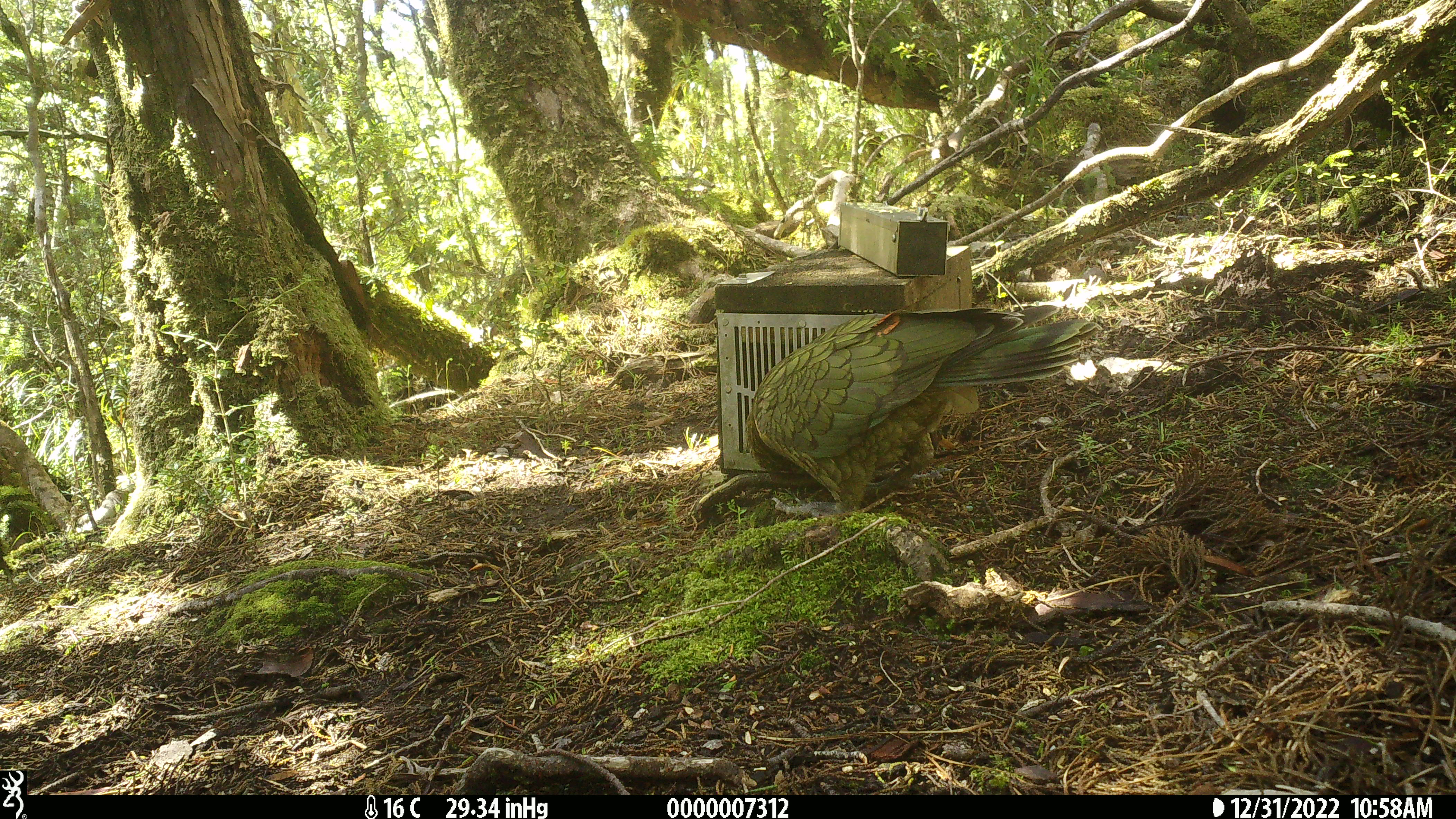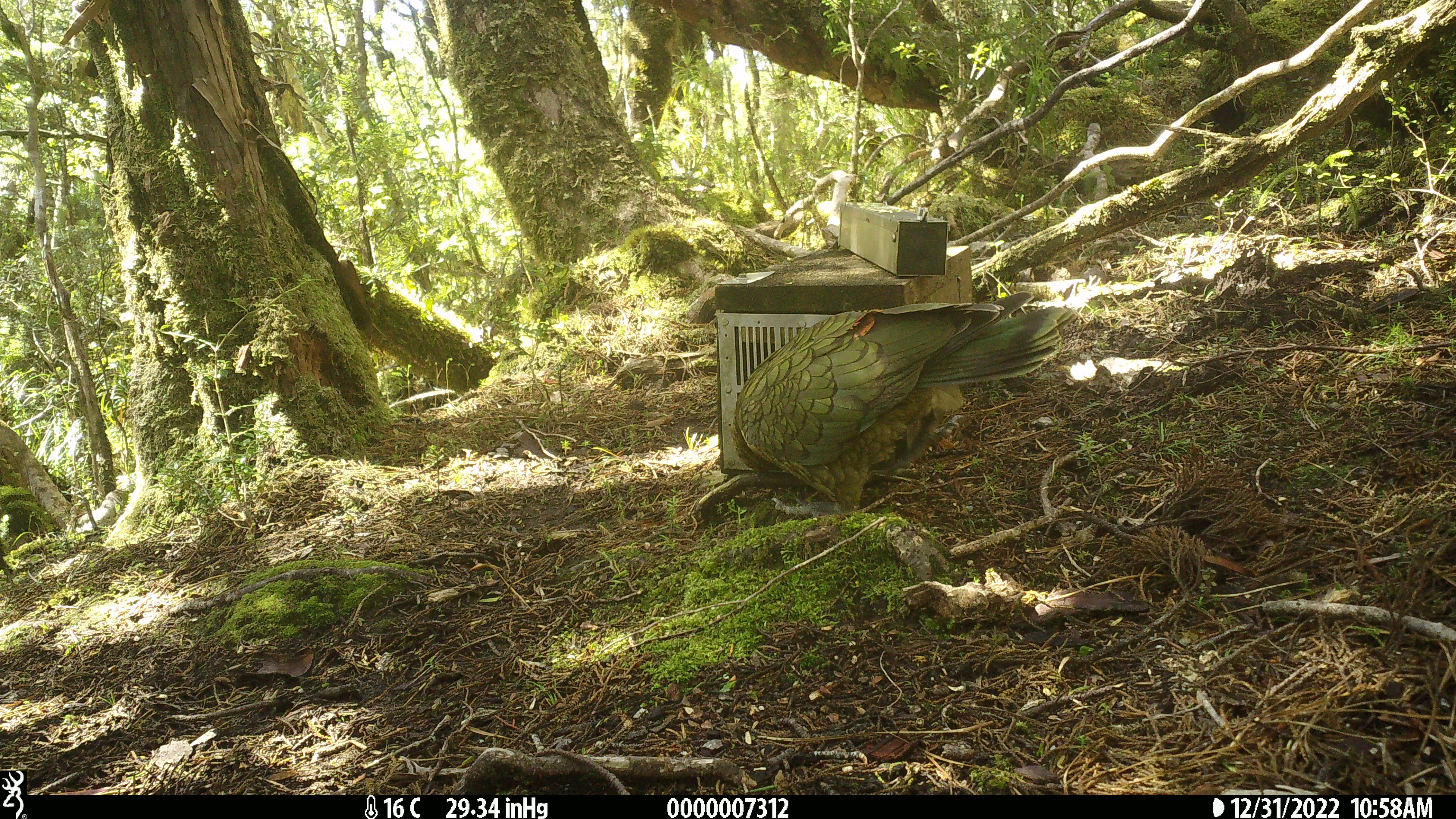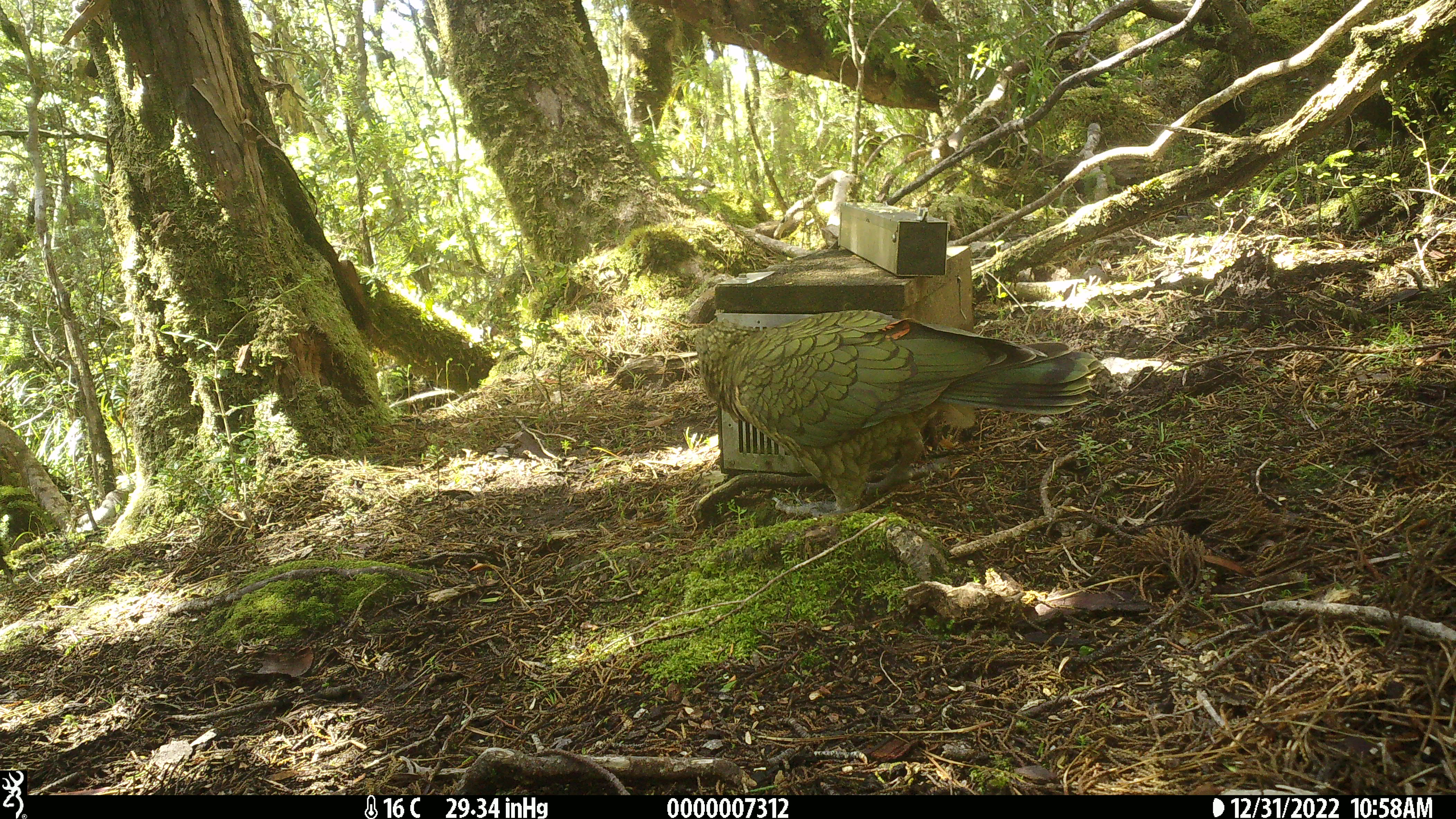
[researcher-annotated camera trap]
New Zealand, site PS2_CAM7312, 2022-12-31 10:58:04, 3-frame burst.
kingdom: Animalia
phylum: Chordata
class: Aves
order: Psittaciformes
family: Strigopidae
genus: Nestor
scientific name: Nestor notabilis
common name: kea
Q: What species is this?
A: Kea (Nestor notabilis).